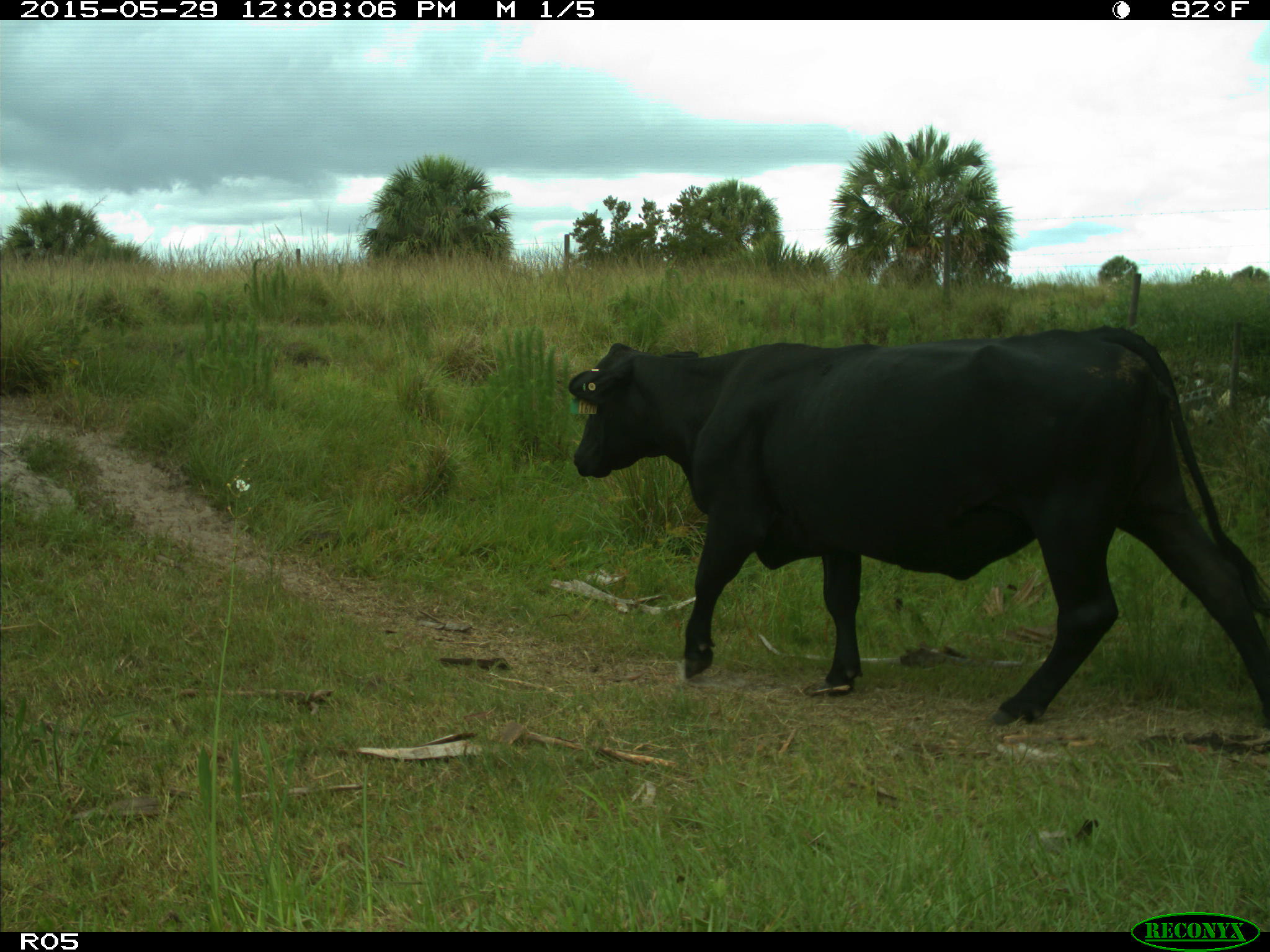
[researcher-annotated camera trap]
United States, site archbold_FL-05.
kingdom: Animalia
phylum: Chordata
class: Mammalia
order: Artiodactyla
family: Bovidae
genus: Bos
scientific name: Bos taurus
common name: domestic cow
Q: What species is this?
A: Bos taurus (domestic cow).